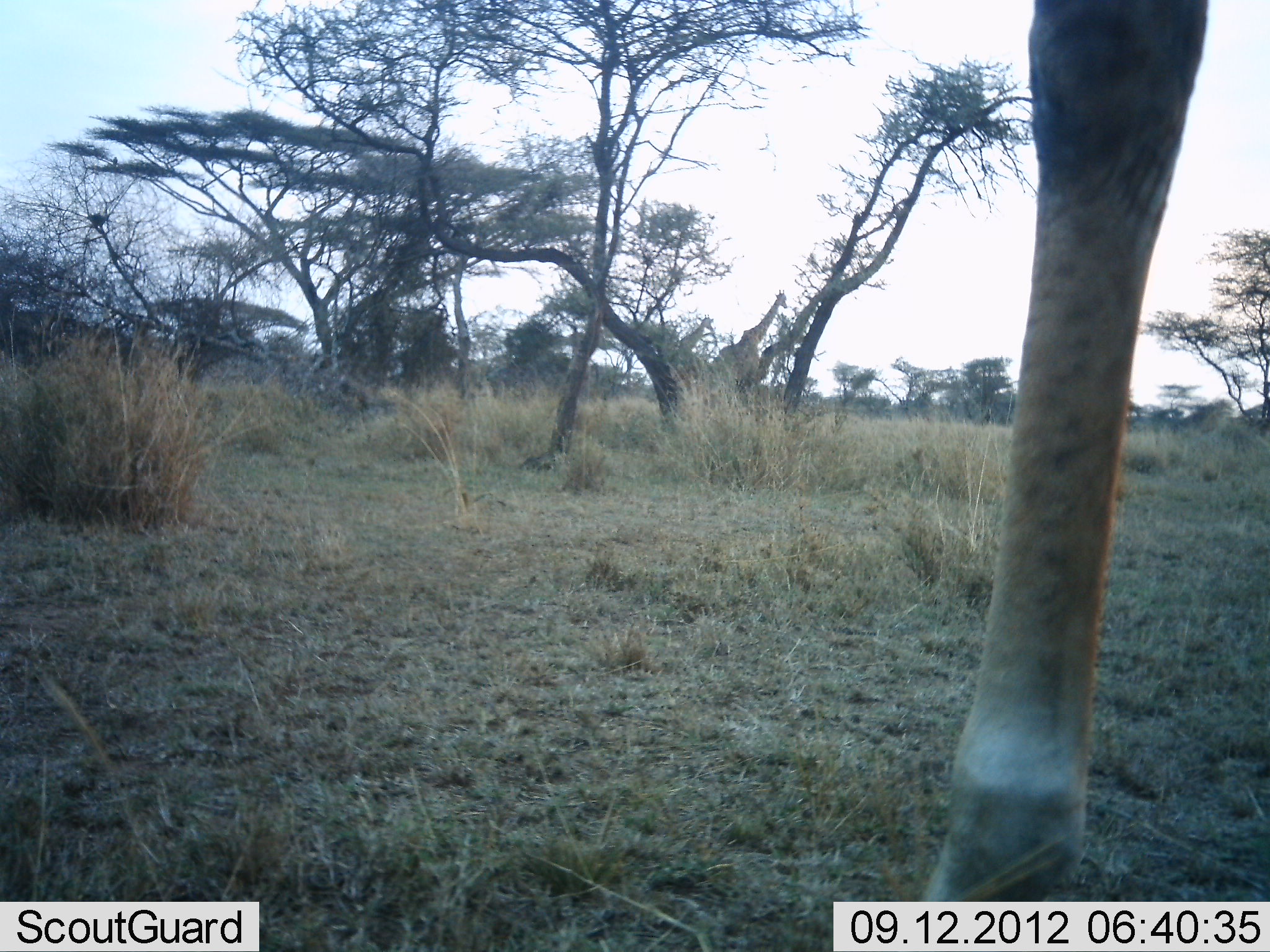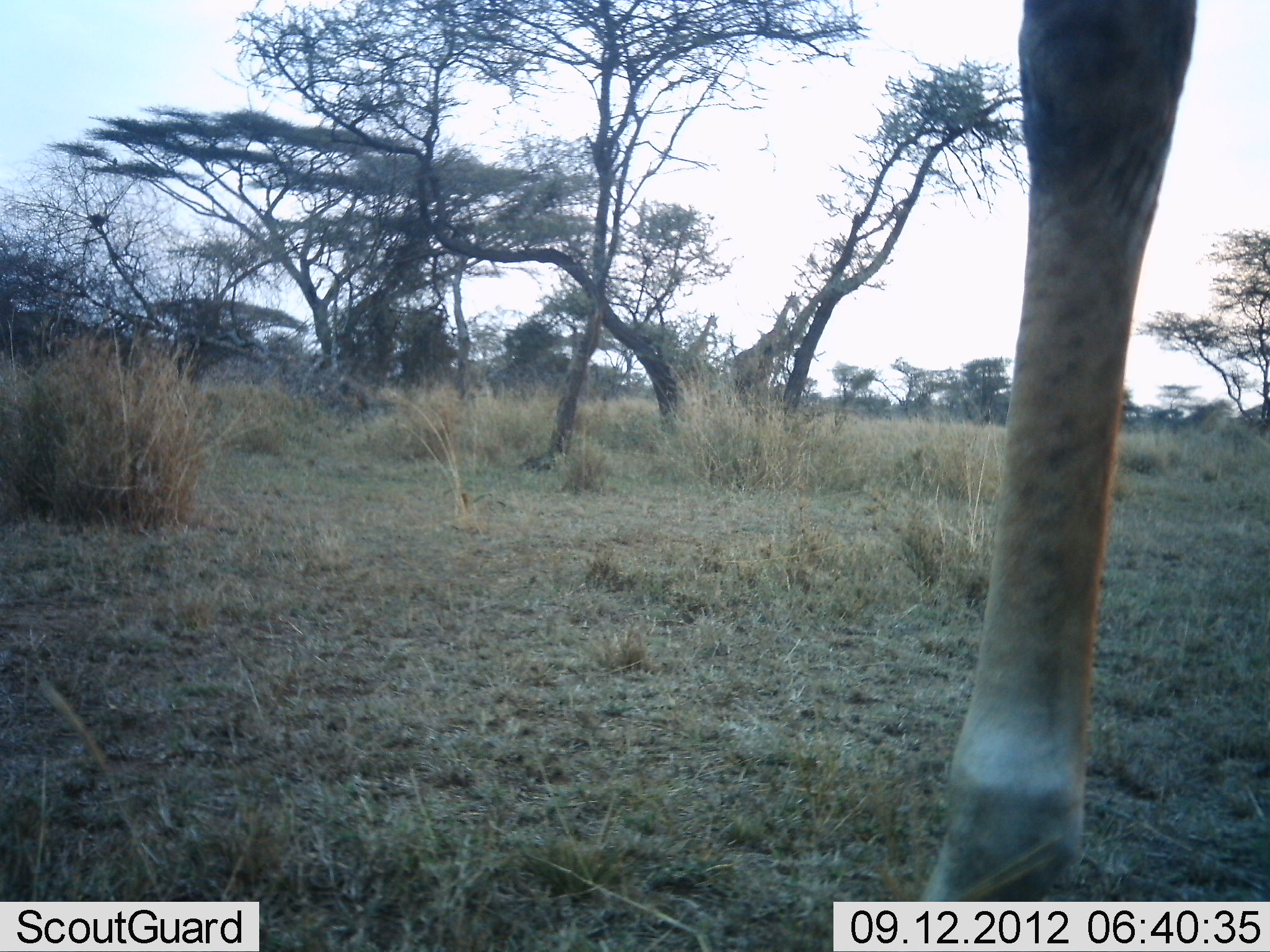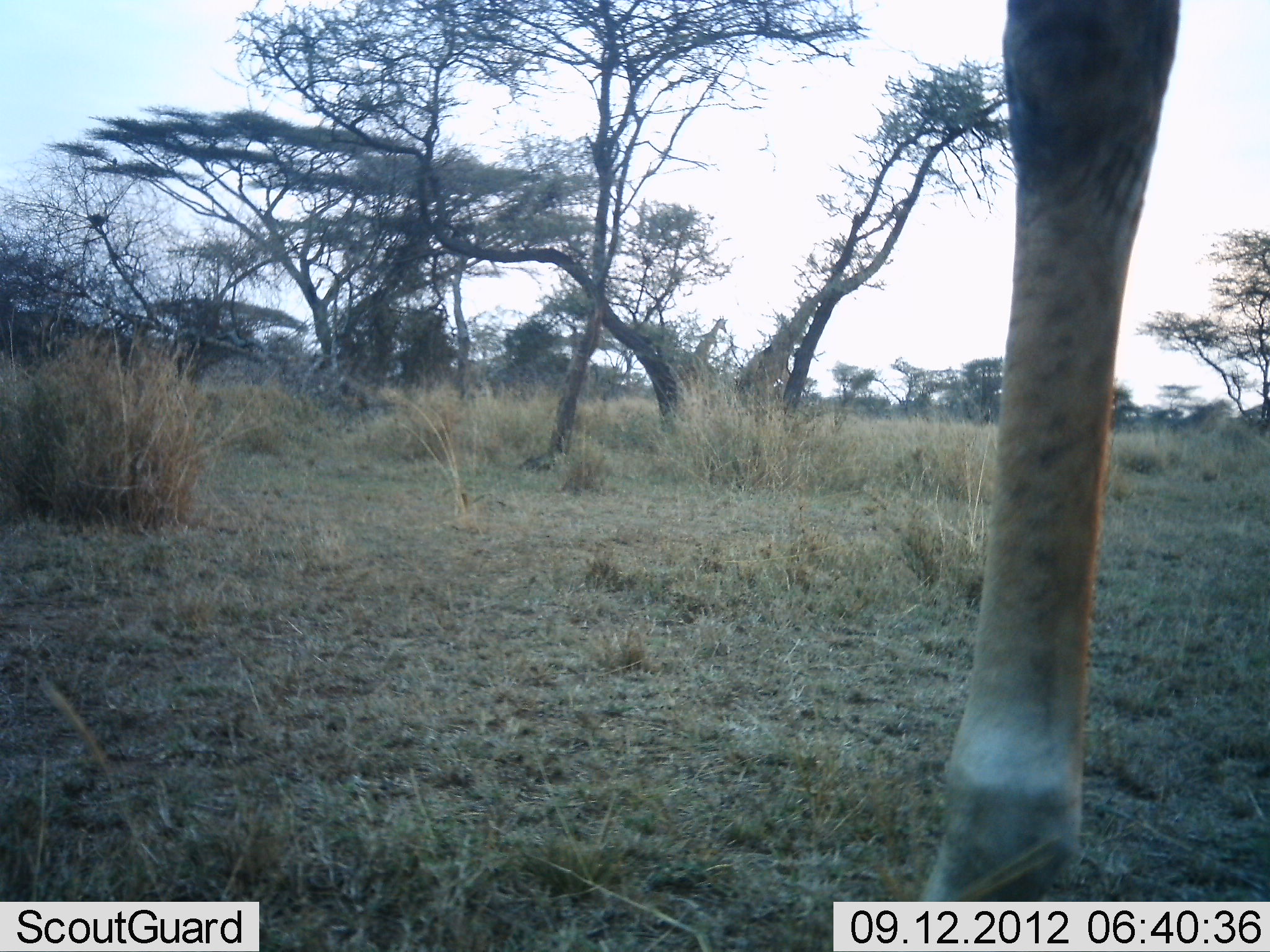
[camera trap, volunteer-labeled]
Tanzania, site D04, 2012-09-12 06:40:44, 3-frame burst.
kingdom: Animalia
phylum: Chordata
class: Mammalia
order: Artiodactyla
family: Giraffidae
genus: Giraffa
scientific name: Giraffa camelopardalis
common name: giraffe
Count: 2.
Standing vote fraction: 90%.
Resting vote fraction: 0%.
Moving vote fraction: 20%.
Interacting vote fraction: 0%.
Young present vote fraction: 0%.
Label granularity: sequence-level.